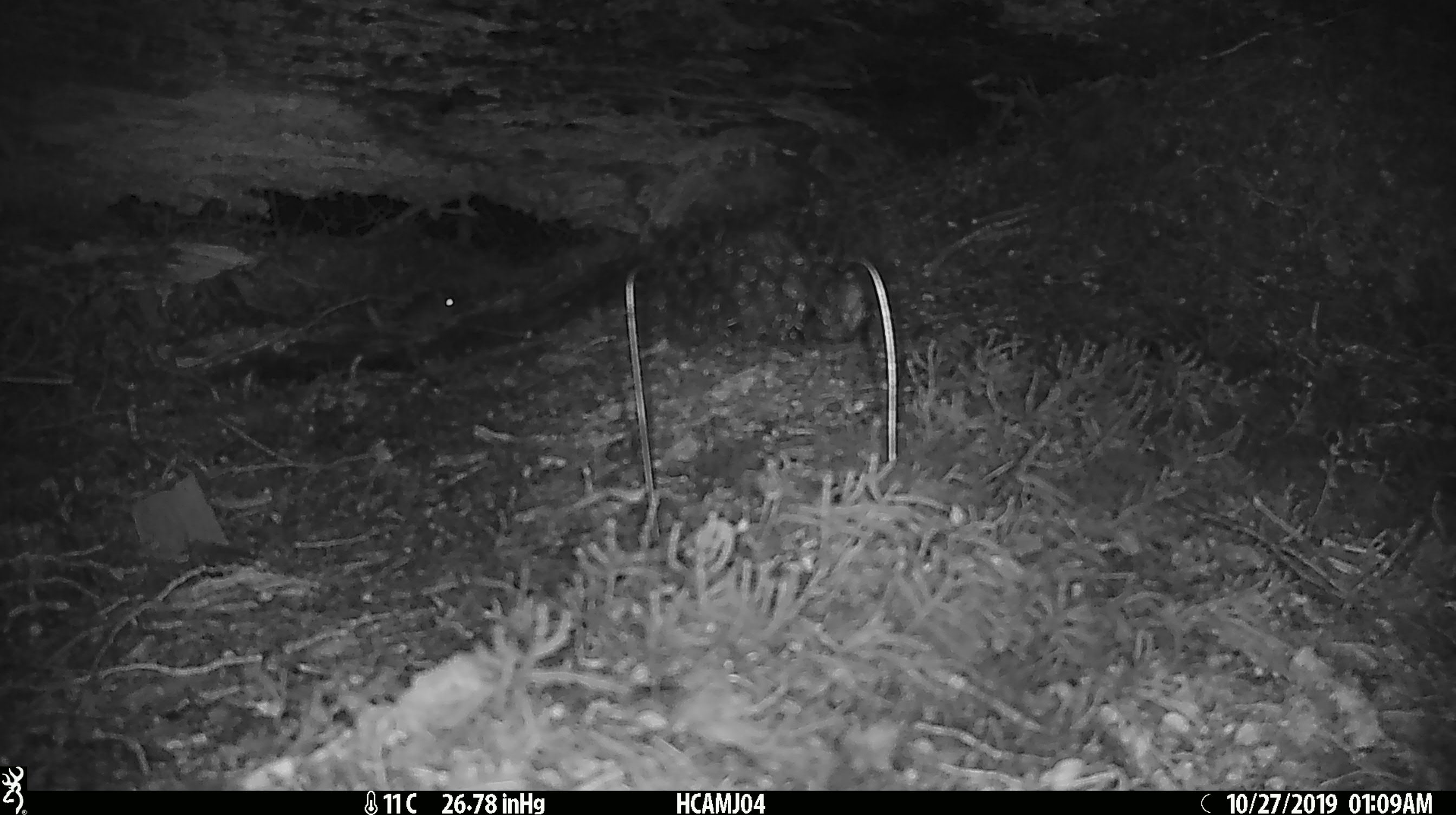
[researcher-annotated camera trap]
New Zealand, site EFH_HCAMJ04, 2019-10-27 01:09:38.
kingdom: Animalia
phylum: Chordata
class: Mammalia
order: Rodentia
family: Muridae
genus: Mus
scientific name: Mus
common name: mouse